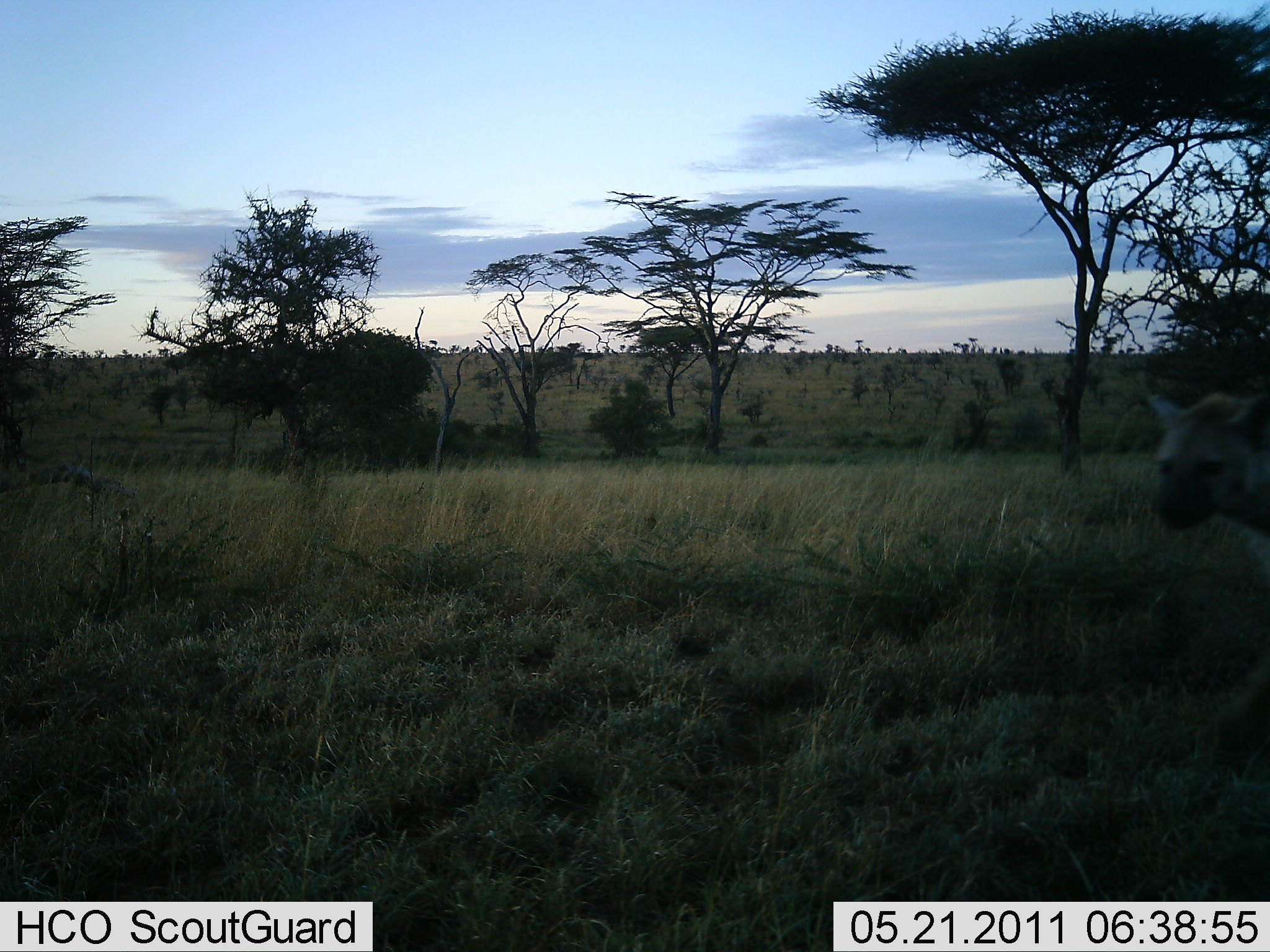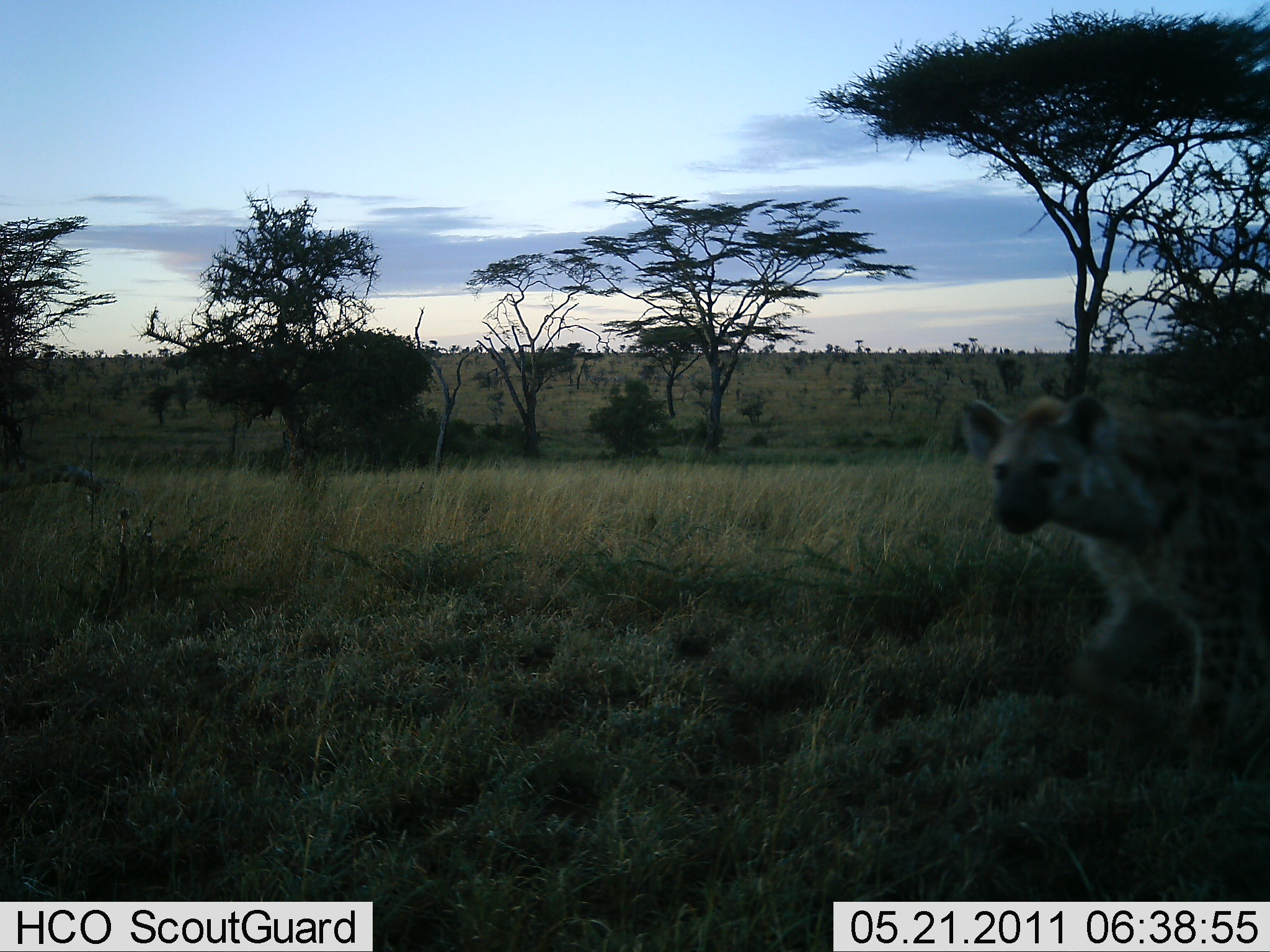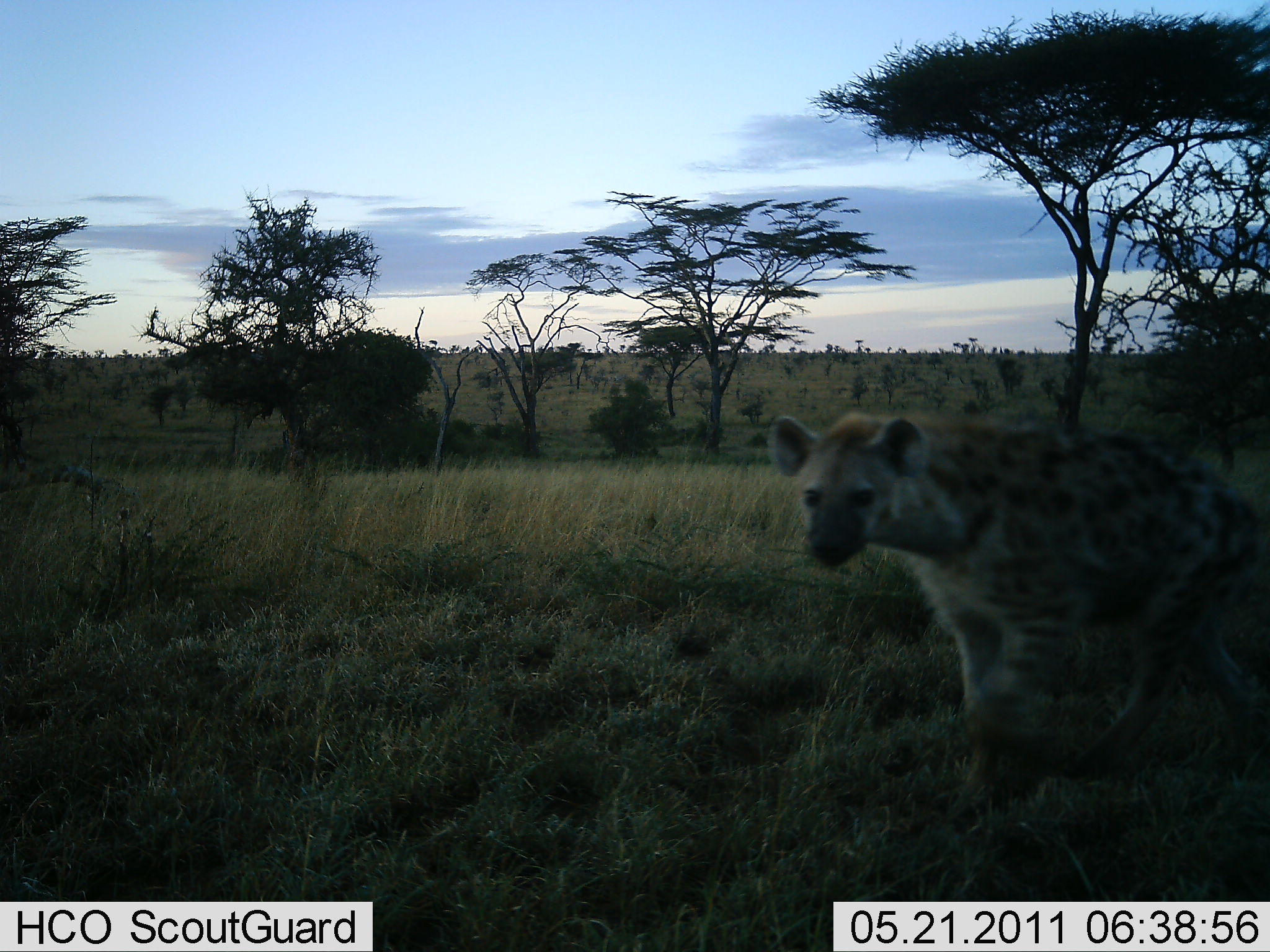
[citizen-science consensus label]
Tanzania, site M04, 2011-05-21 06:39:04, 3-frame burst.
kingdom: Animalia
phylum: Chordata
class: Mammalia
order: Carnivora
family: Hyaenidae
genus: Crocuta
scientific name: Crocuta crocuta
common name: spotted hyena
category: hyenaspotted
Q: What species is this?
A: Hyenaspotted (spotted hyena) (Crocuta crocuta).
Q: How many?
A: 1.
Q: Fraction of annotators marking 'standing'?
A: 7%.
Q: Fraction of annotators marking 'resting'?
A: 0%.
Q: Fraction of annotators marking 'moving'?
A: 93%.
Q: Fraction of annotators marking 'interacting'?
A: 0%.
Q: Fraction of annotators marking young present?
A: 0%.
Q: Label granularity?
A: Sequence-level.